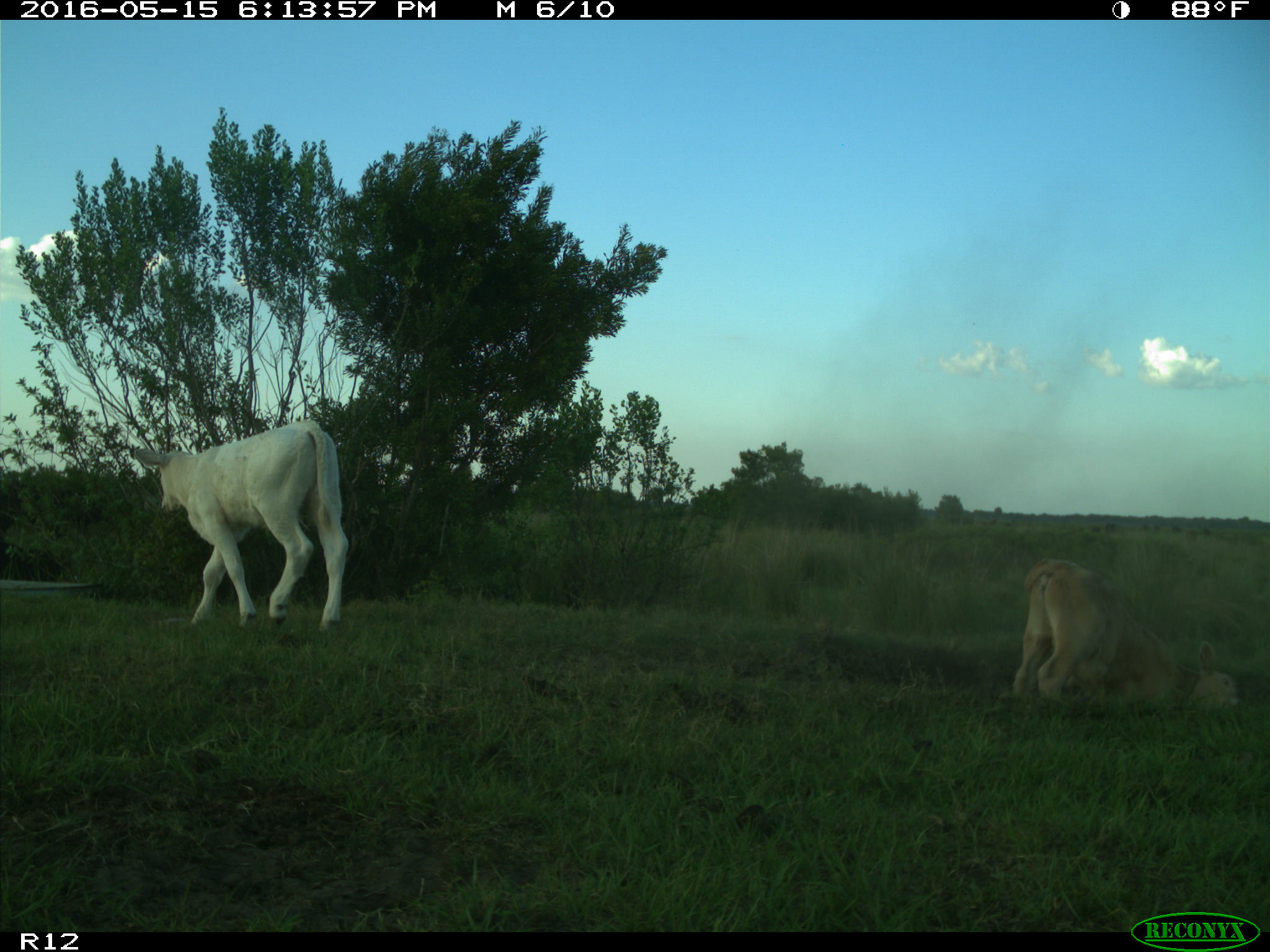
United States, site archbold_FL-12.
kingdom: Animalia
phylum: Chordata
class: Mammalia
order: Artiodactyla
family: Bovidae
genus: Bos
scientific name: Bos taurus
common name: domestic cow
Bos taurus (domestic cow).